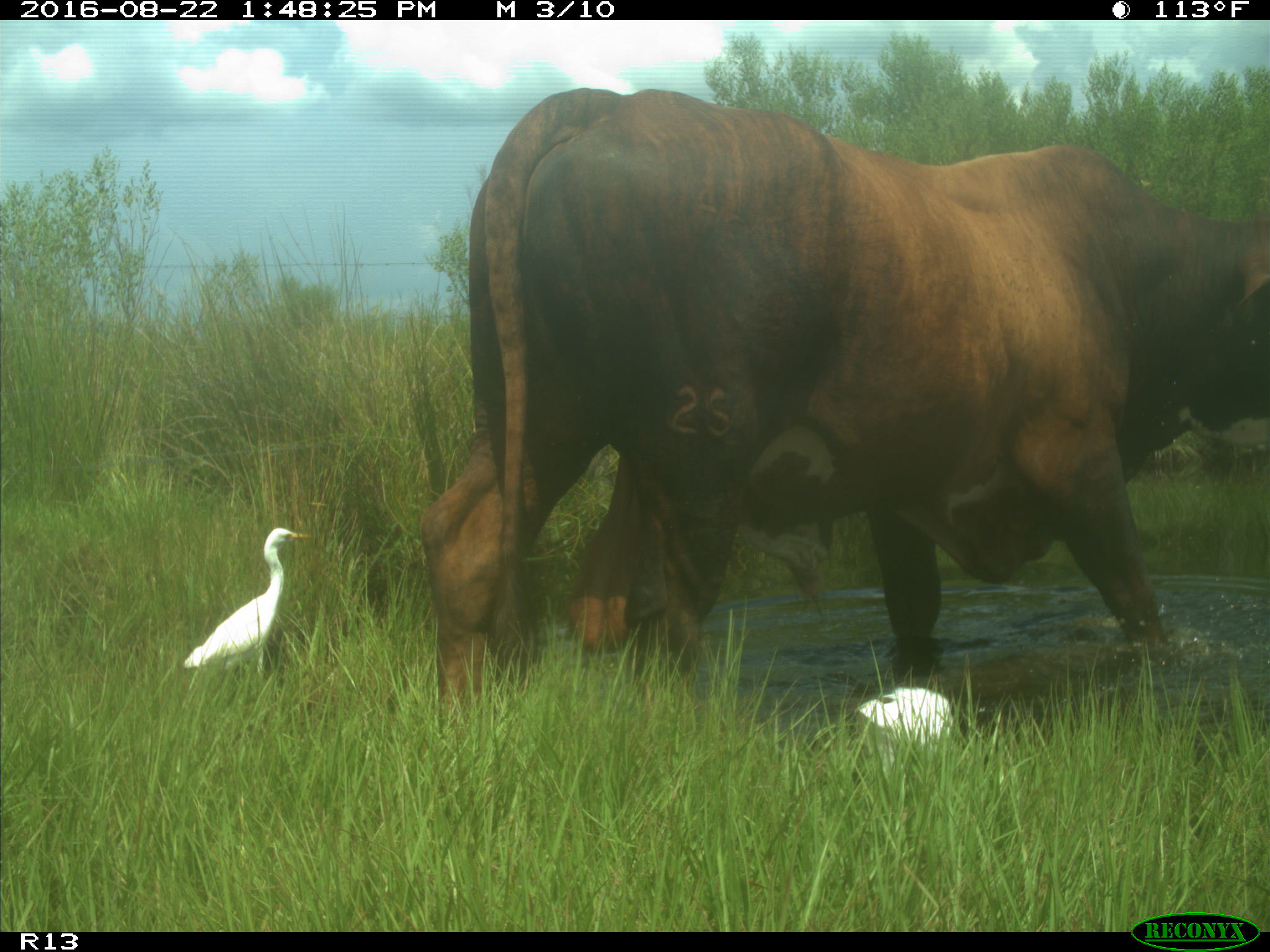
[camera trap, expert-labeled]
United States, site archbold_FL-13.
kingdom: Animalia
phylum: Chordata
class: Mammalia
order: Artiodactyla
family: Bovidae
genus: Bos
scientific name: Bos taurus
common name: domestic cow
Bos taurus (domestic cow).